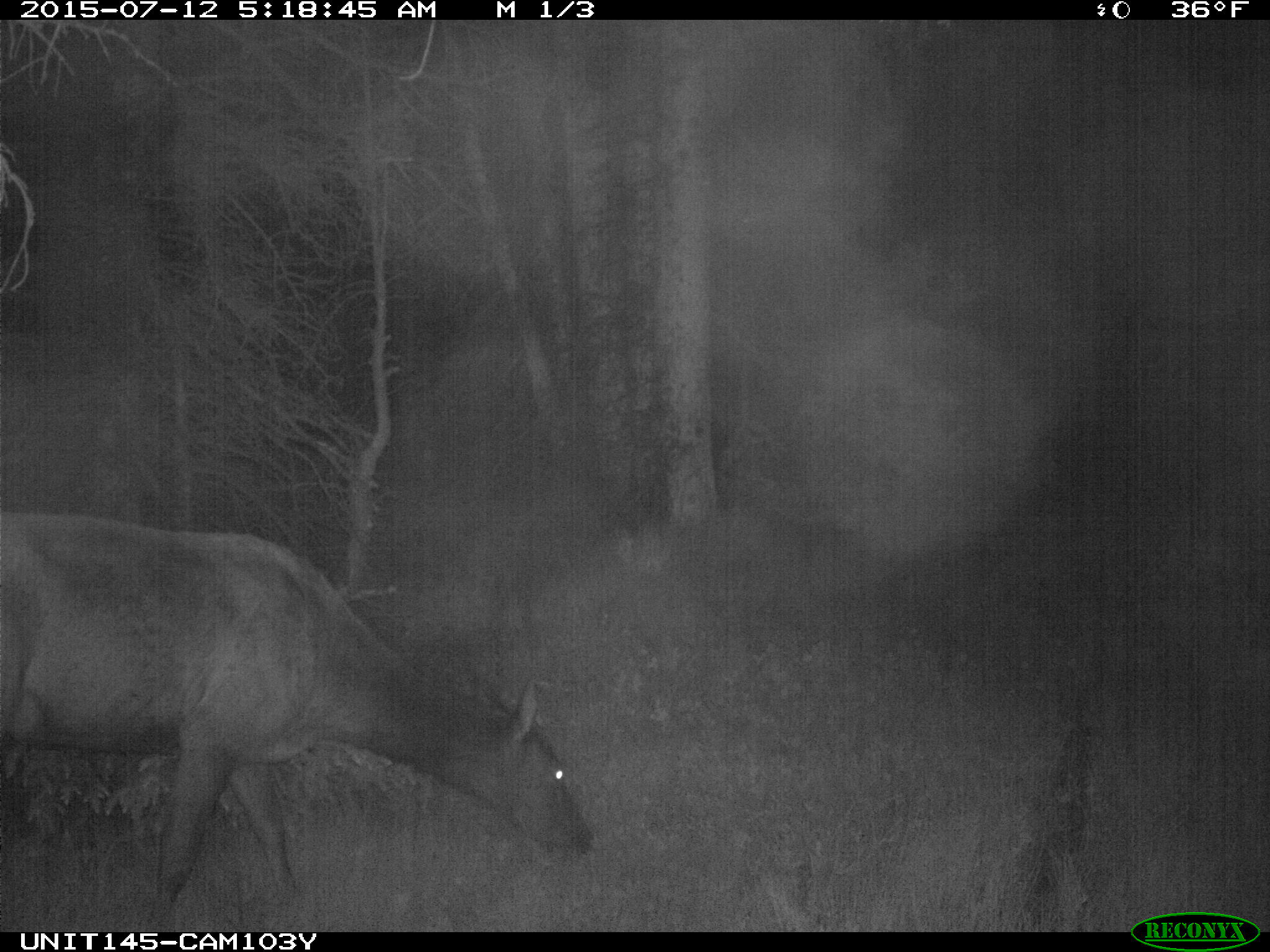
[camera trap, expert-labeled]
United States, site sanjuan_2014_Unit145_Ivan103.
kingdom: Animalia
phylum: Chordata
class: Mammalia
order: Artiodactyla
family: Cervidae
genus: Cervus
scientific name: Cervus elaphus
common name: red deer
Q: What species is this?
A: Cervus elaphus (red deer).